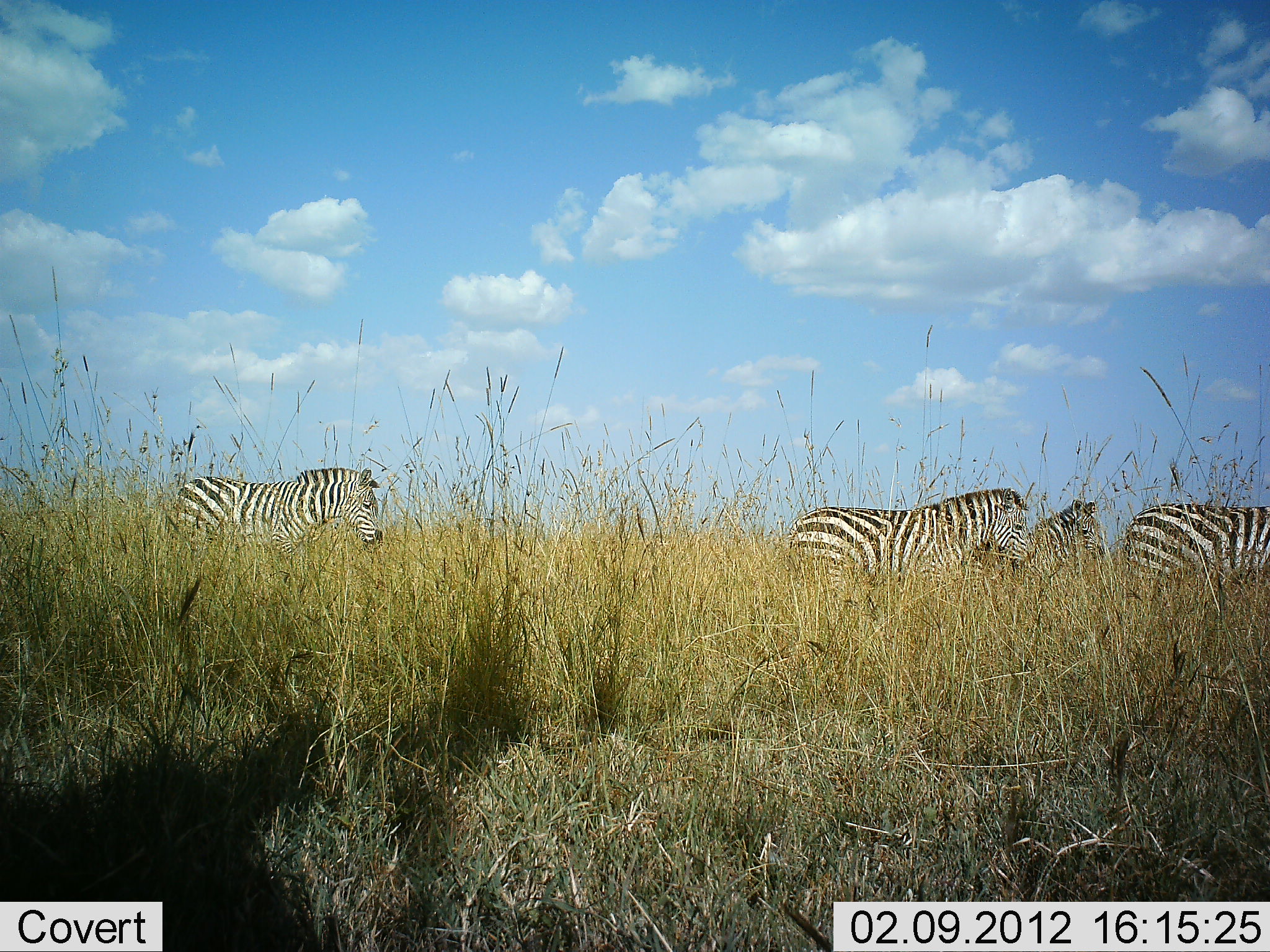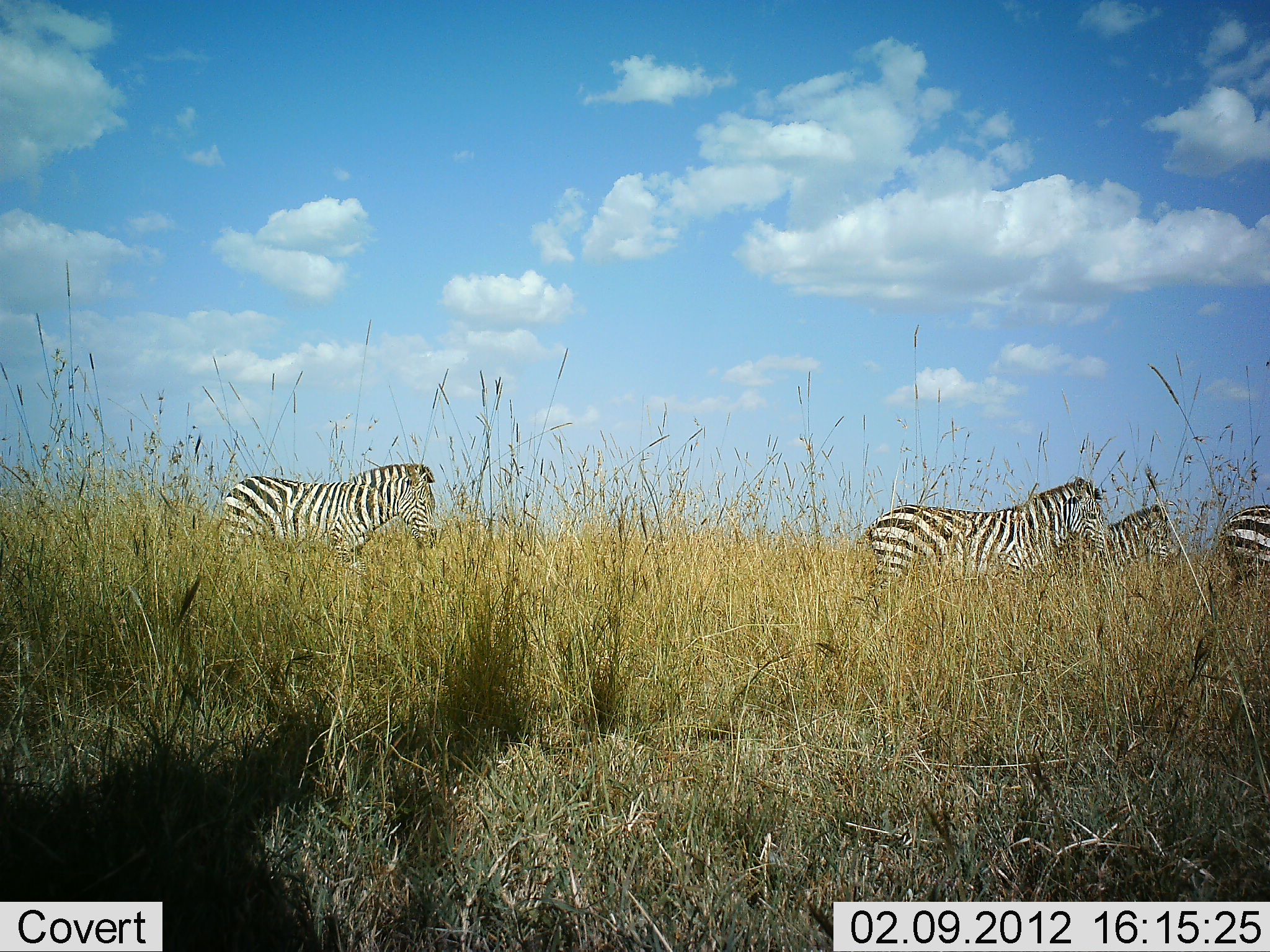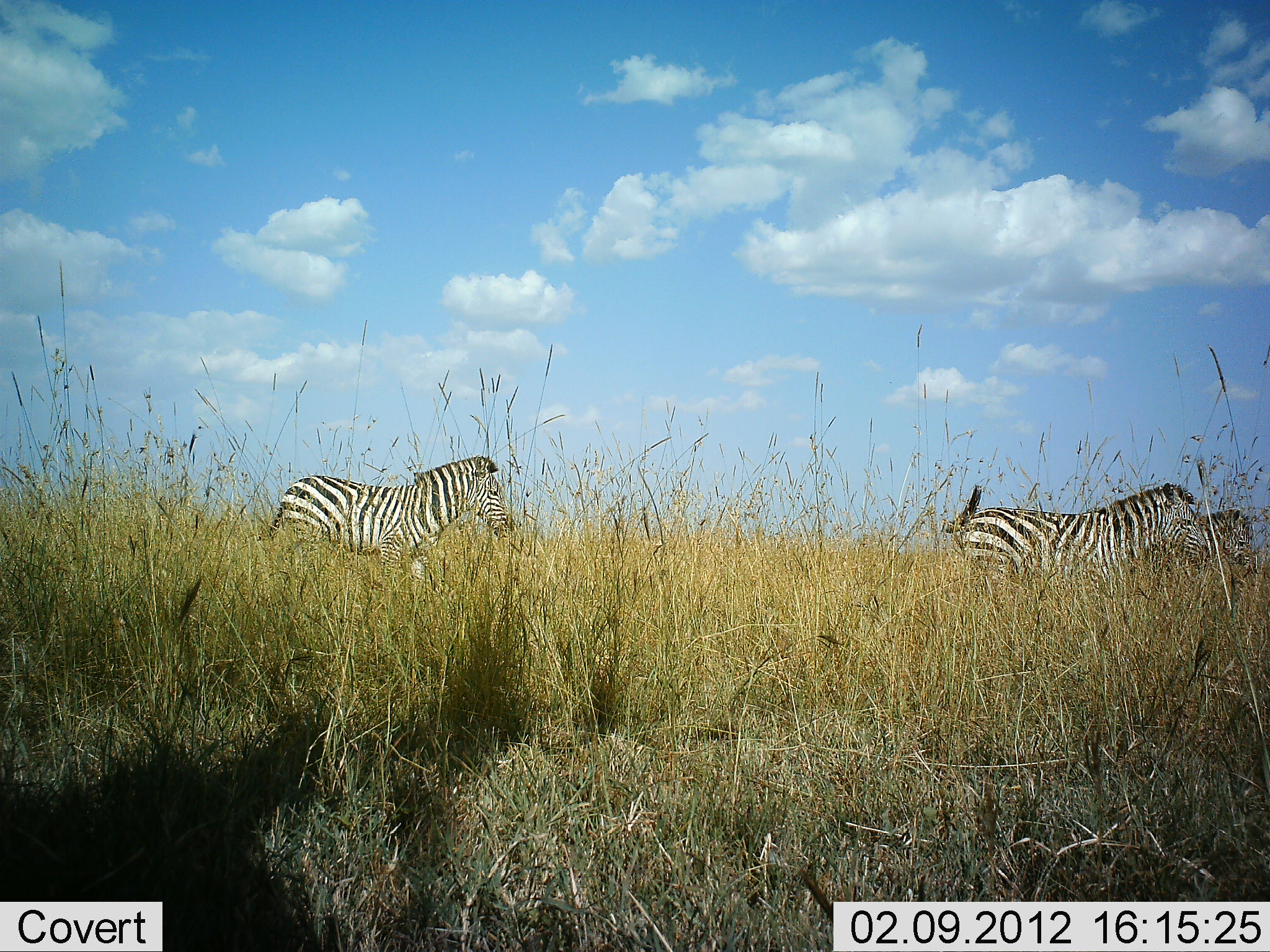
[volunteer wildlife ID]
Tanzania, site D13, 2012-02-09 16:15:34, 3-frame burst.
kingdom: Animalia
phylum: Chordata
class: Mammalia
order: Perissodactyla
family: Equidae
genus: Equus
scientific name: Equus quagga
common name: plains zebra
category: zebra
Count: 4.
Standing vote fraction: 0%.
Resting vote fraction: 0%.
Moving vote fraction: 100%.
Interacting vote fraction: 0%.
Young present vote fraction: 0%.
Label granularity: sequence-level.